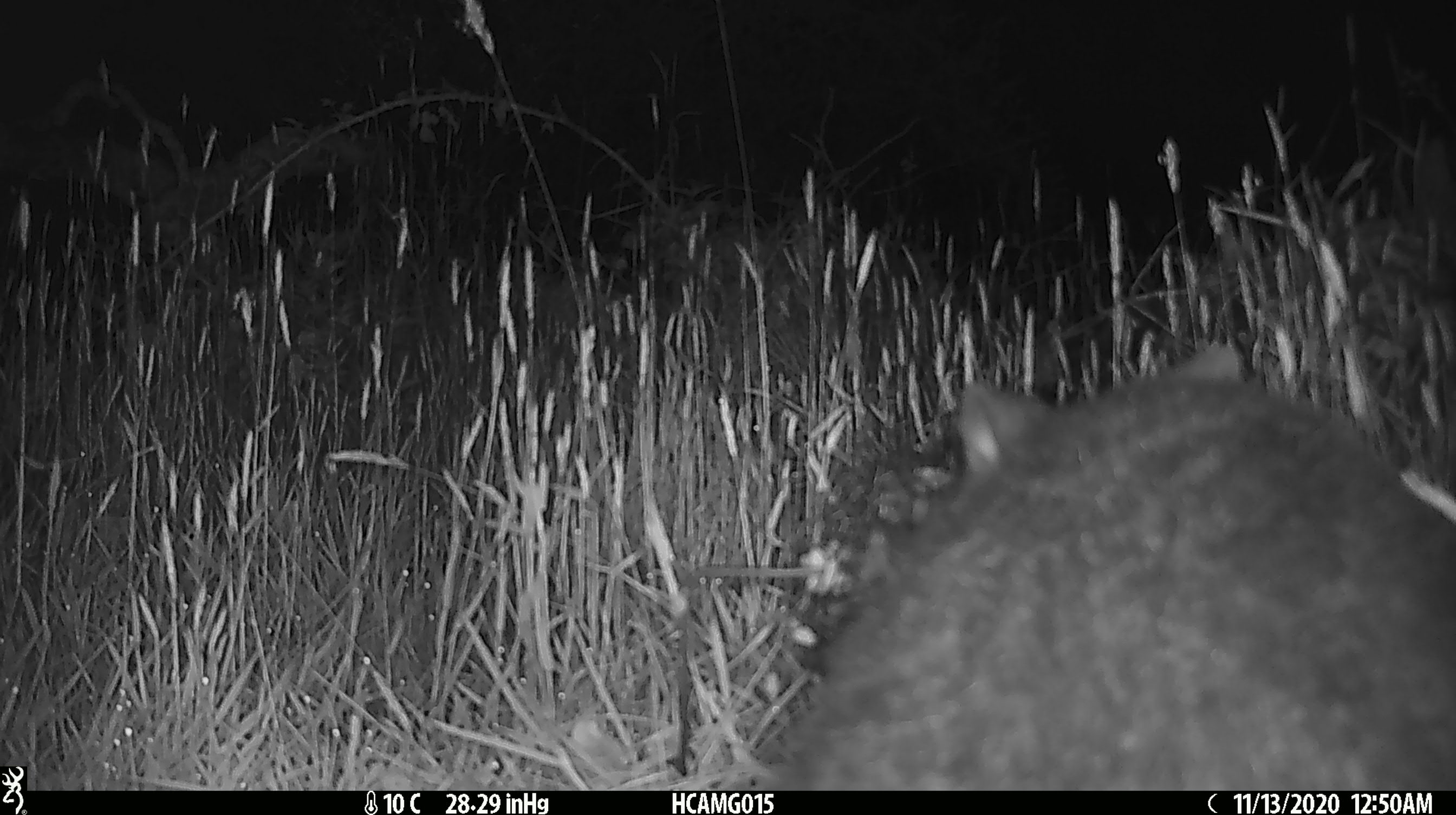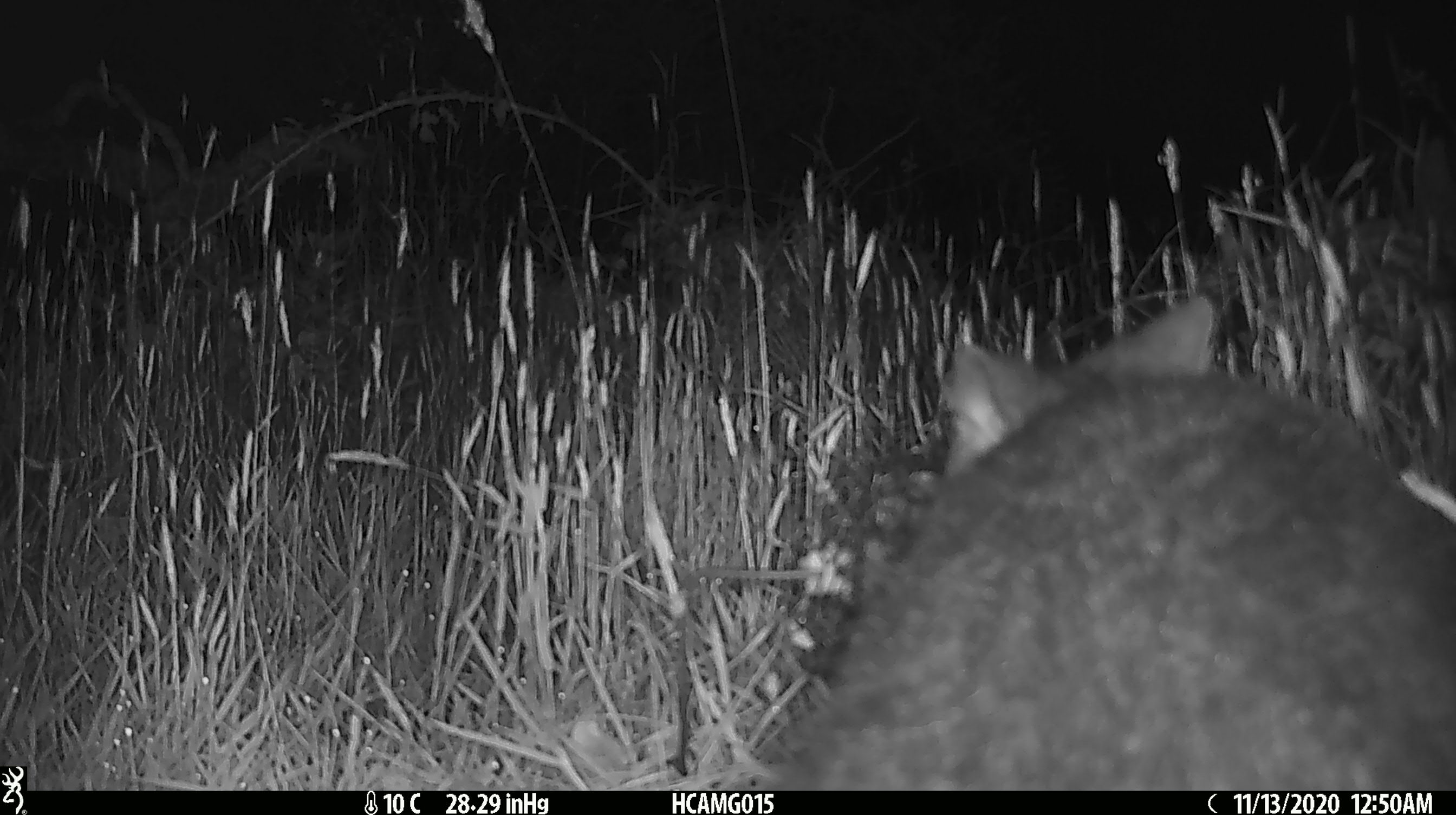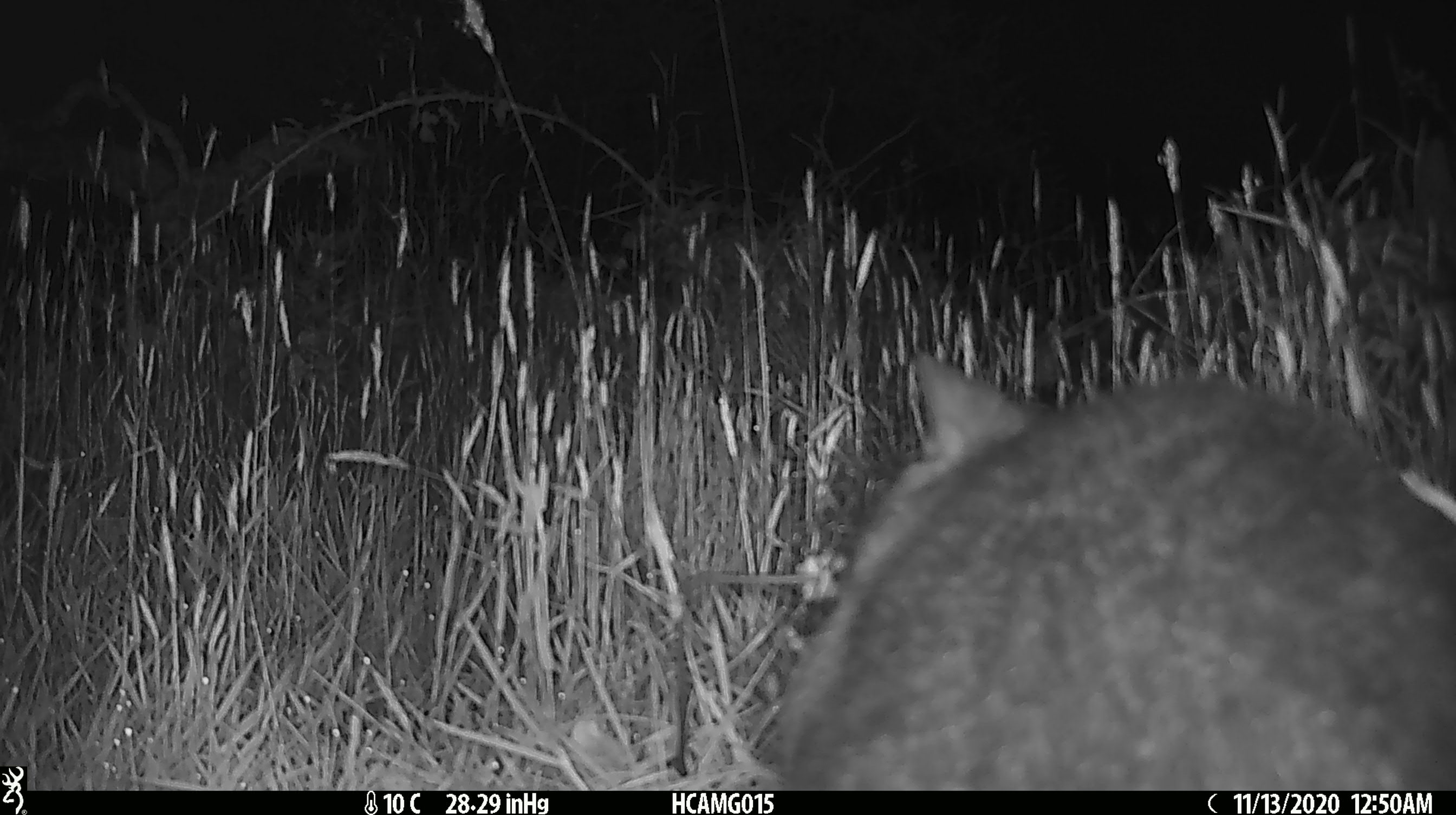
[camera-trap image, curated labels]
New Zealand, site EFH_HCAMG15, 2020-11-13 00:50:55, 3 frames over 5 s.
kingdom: Animalia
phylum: Chordata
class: Mammalia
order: Diprotodontia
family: Phalangeridae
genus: Trichosurus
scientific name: Trichosurus vulpecula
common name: common brushtail possum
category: possum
Possum (common brushtail possum) (Trichosurus vulpecula).